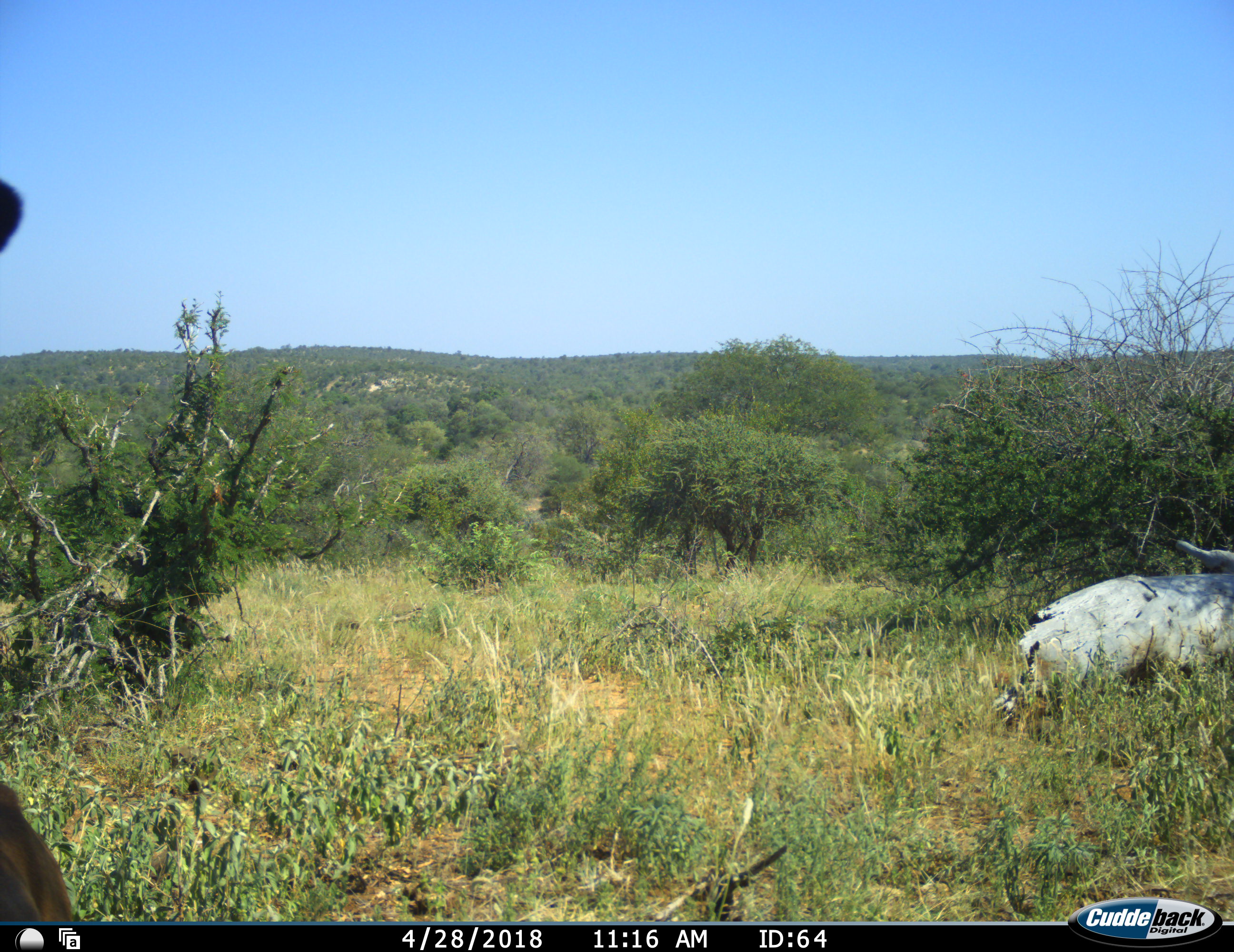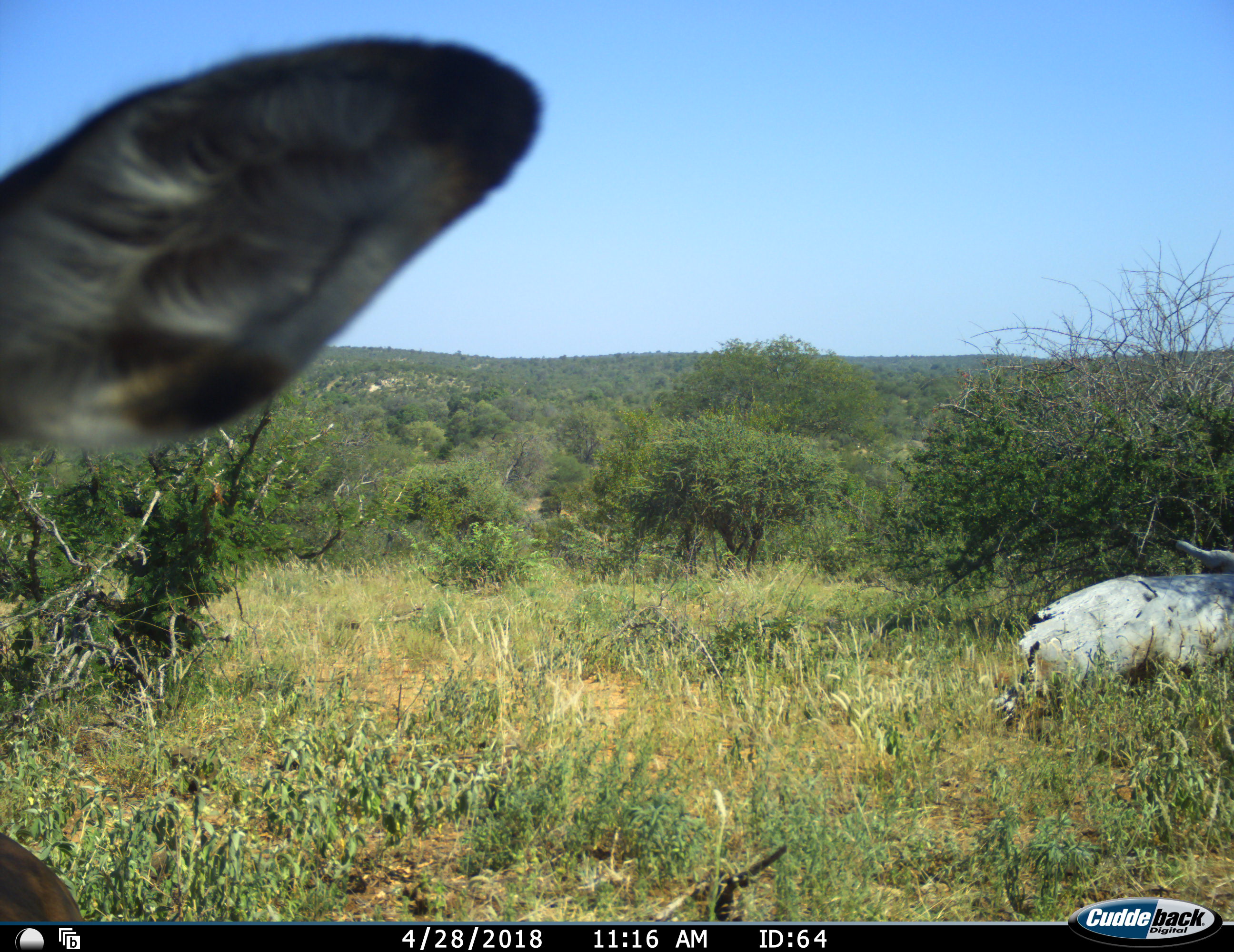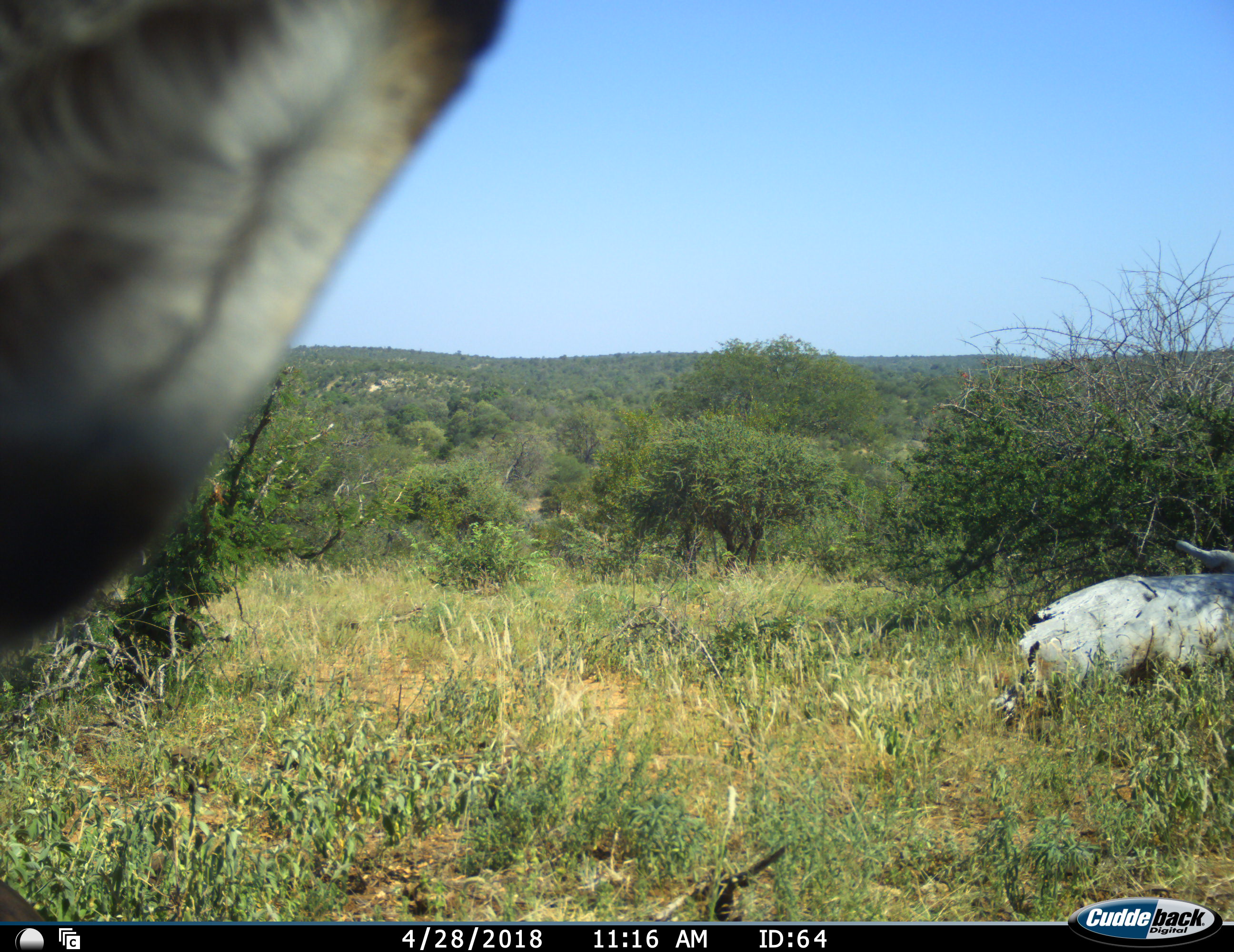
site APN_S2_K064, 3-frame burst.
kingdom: Animalia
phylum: Chordata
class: Mammalia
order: Artiodactyla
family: Bovidae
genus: Aepyceros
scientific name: Aepyceros melampus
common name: impala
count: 1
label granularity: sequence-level